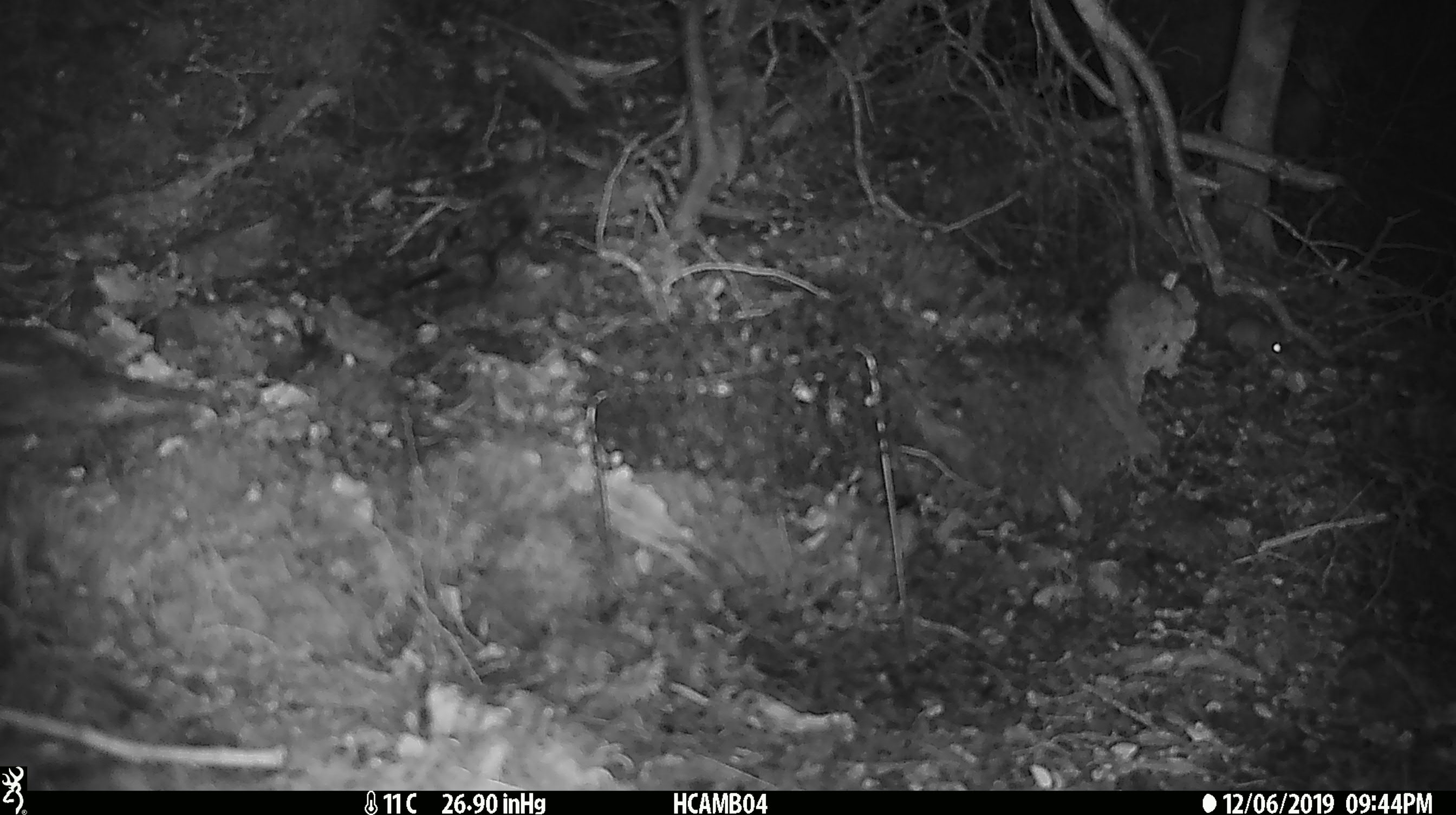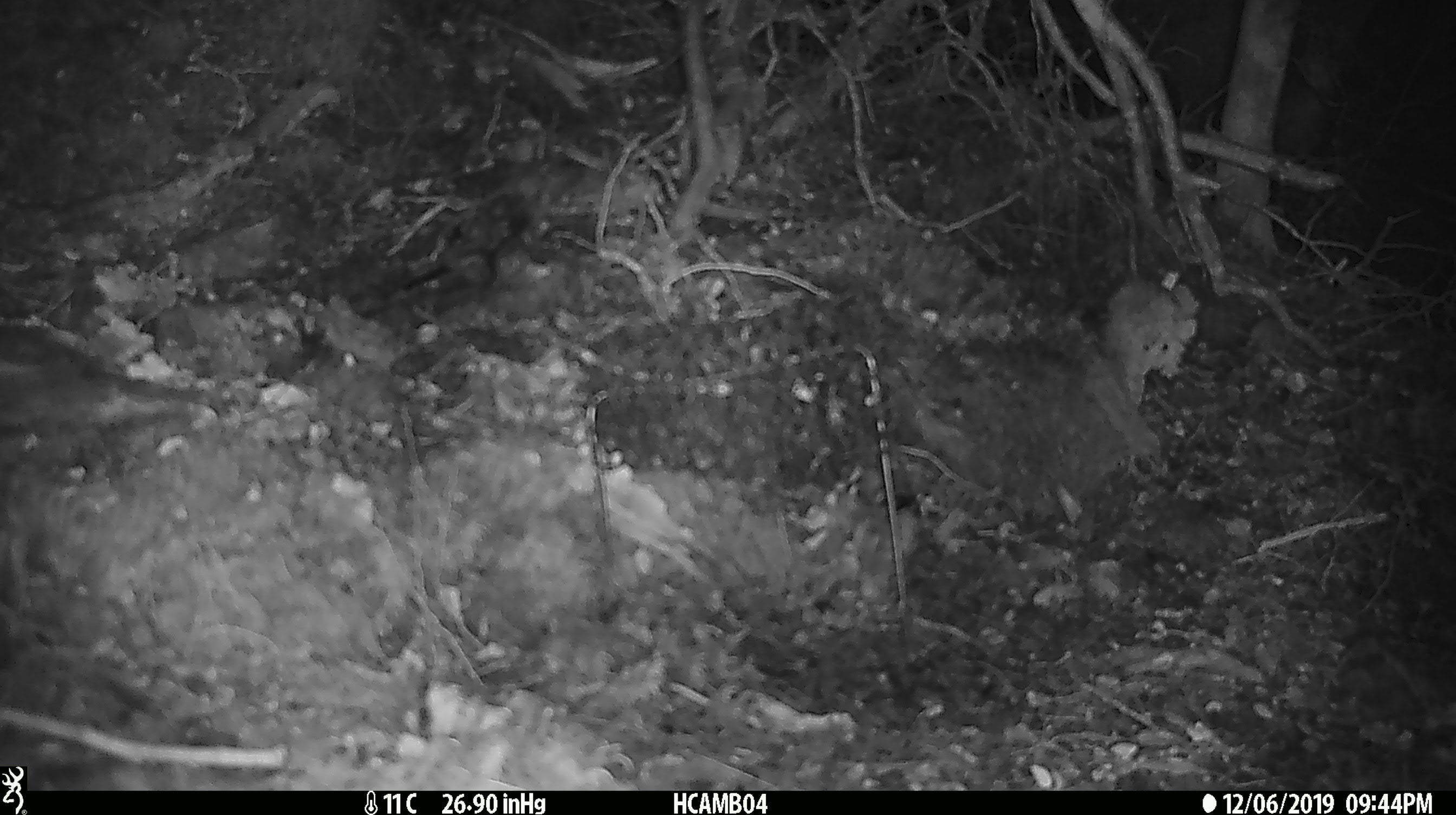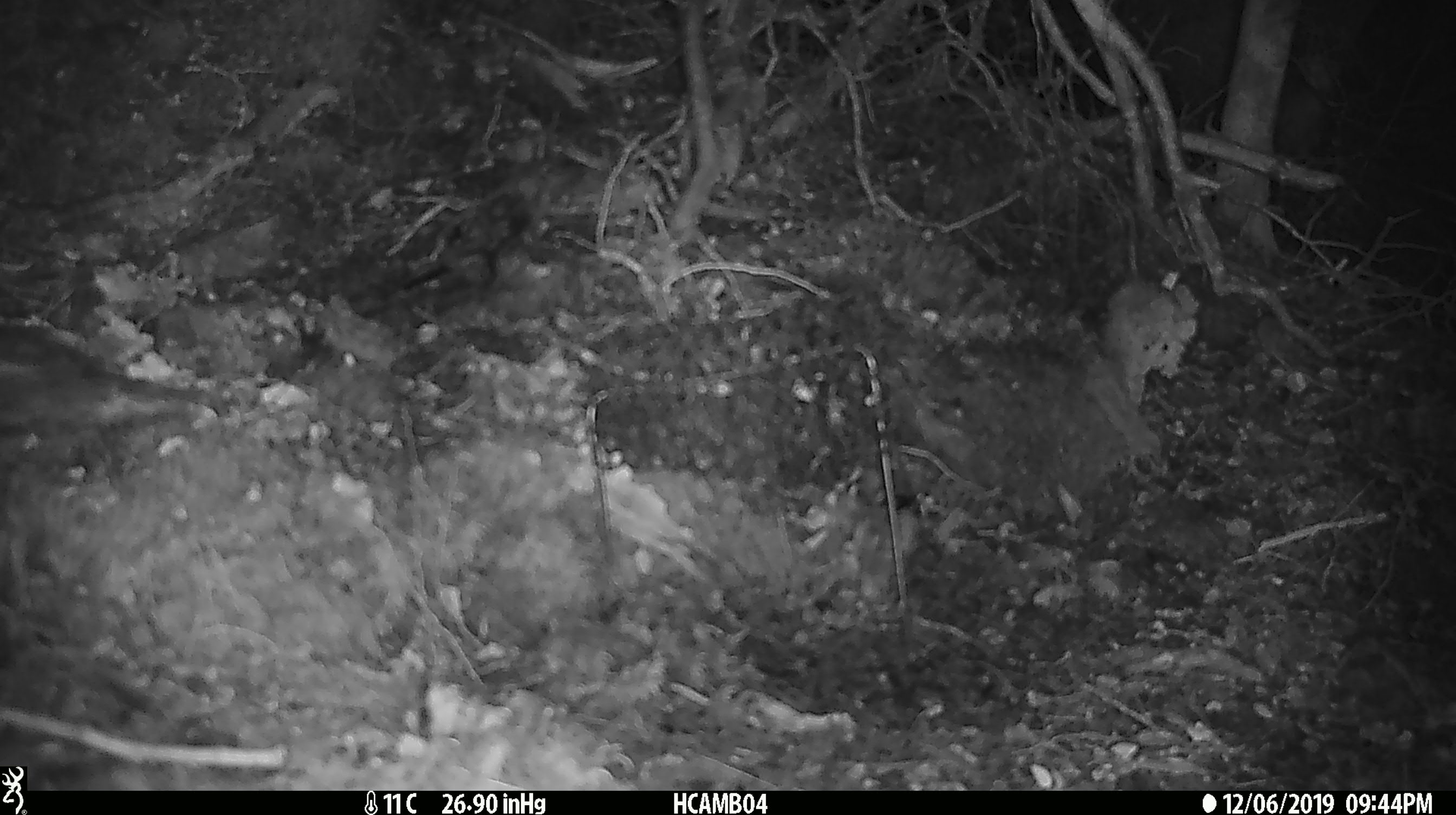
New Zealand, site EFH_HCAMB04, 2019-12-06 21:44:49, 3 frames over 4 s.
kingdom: Animalia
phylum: Chordata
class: Mammalia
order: Rodentia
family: Muridae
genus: Mus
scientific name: Mus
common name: mouse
Mouse (Mus).